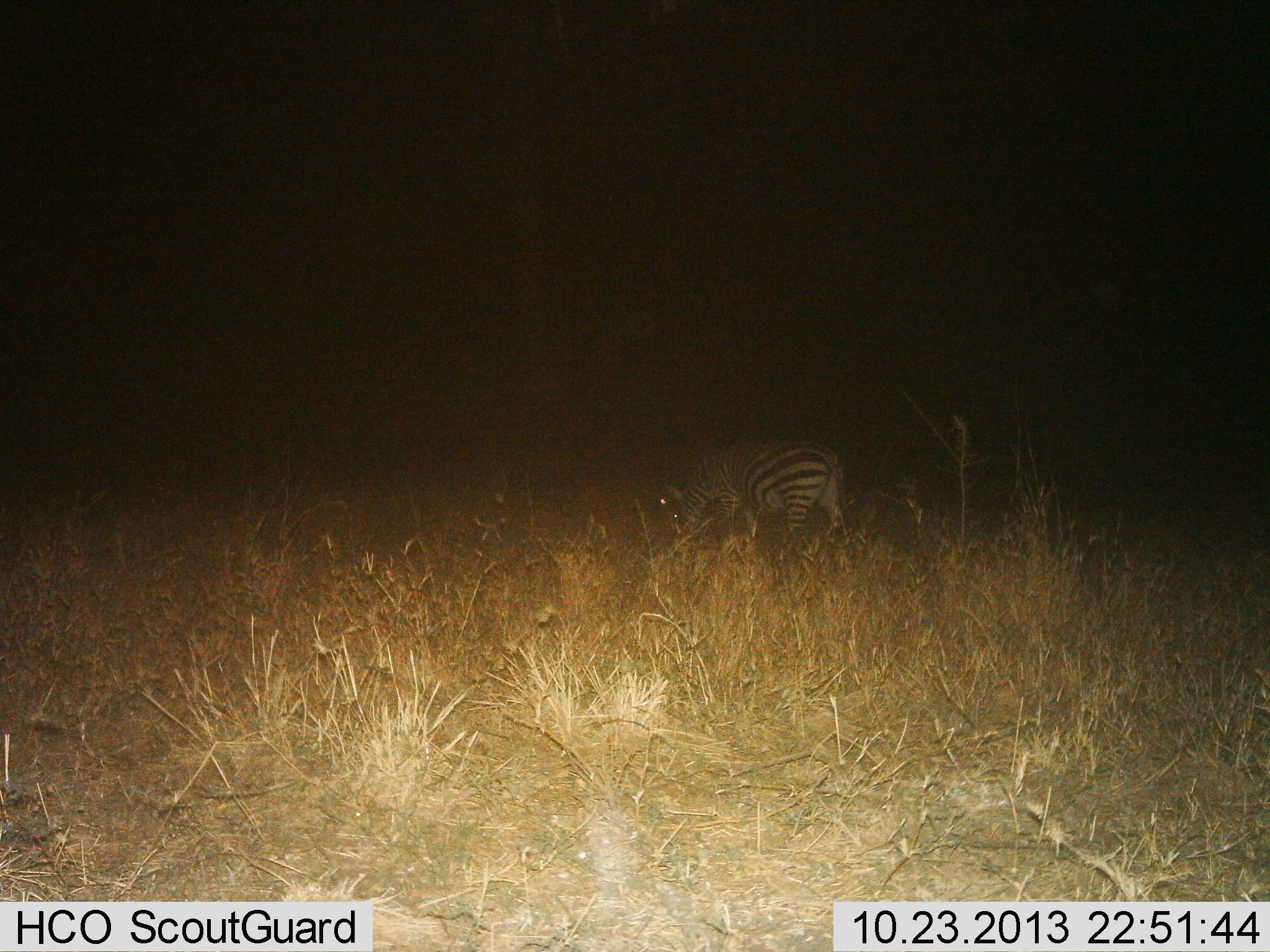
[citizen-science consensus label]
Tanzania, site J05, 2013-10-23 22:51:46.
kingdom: Animalia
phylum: Chordata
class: Mammalia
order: Perissodactyla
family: Equidae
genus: Equus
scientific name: Equus quagga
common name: plains zebra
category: zebra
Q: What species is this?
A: Zebra (plains zebra) (Equus quagga).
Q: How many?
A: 1.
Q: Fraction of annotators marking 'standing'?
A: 33%.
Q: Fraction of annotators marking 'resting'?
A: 3%.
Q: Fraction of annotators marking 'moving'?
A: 12%.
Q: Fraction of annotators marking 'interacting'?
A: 0%.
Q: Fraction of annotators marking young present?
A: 0%.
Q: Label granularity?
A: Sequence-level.